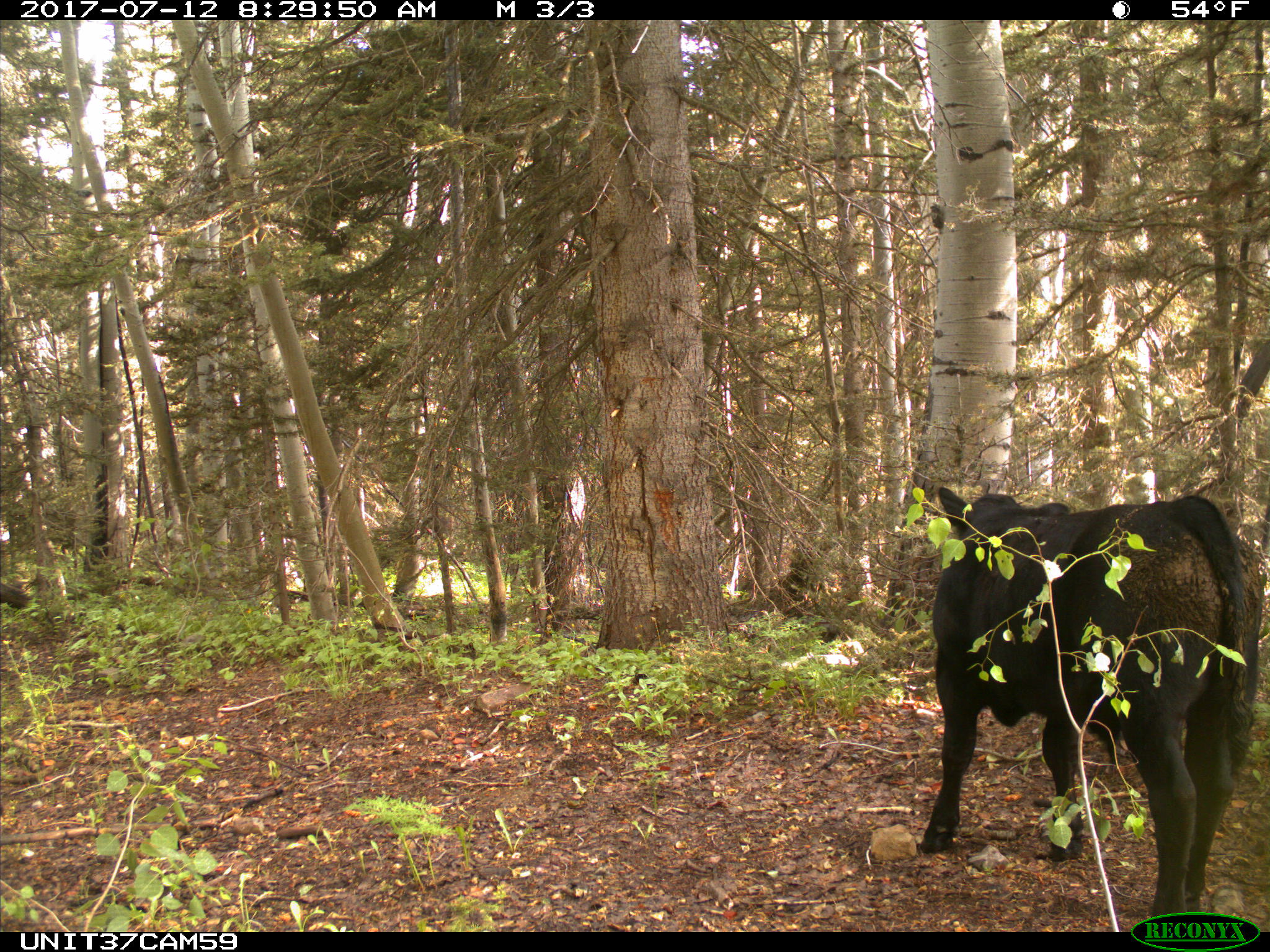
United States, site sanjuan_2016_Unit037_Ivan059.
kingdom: Animalia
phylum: Chordata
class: Mammalia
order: Artiodactyla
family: Bovidae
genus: Bos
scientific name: Bos taurus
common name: domestic cow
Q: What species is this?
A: Bos taurus (domestic cow).